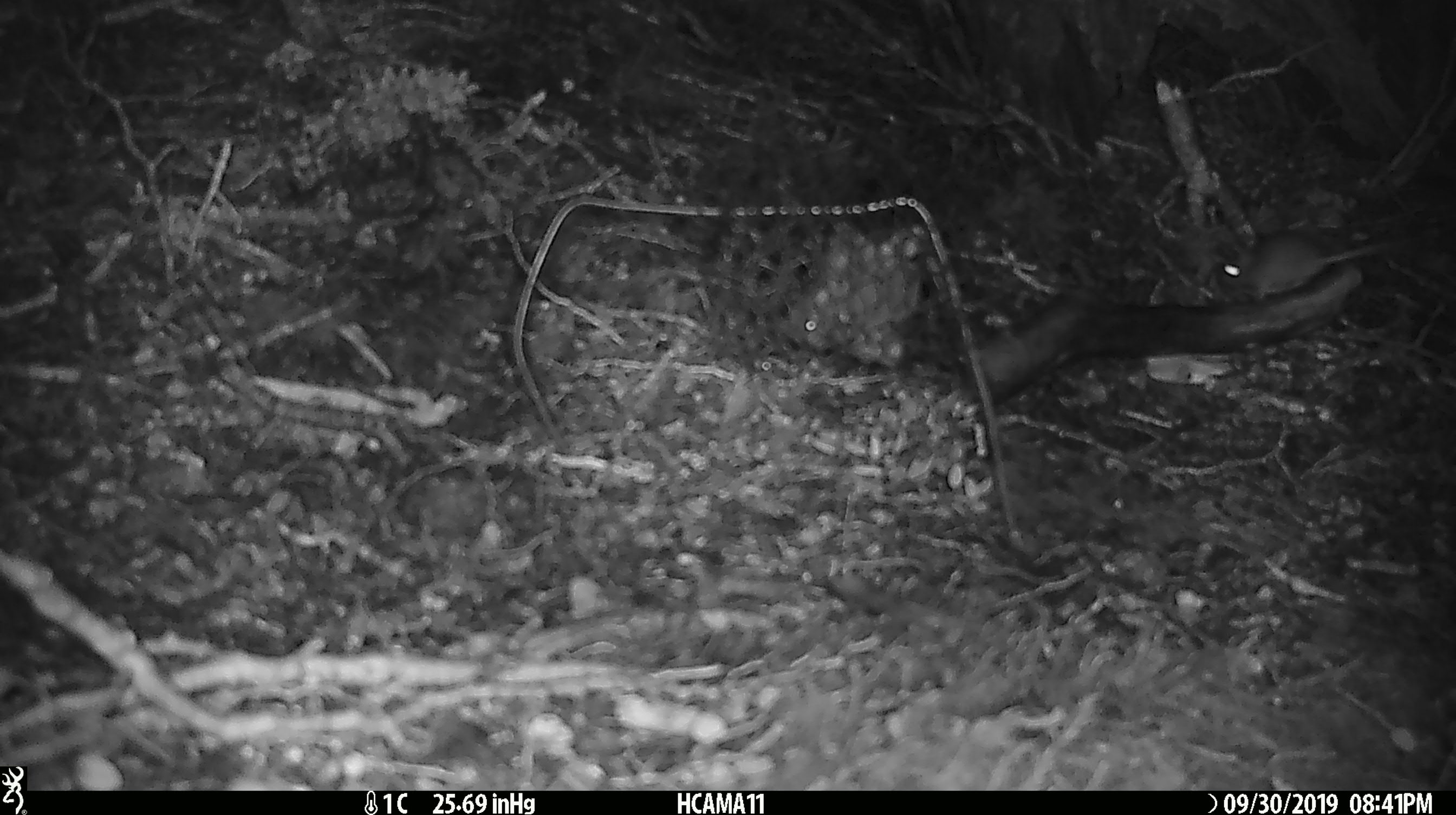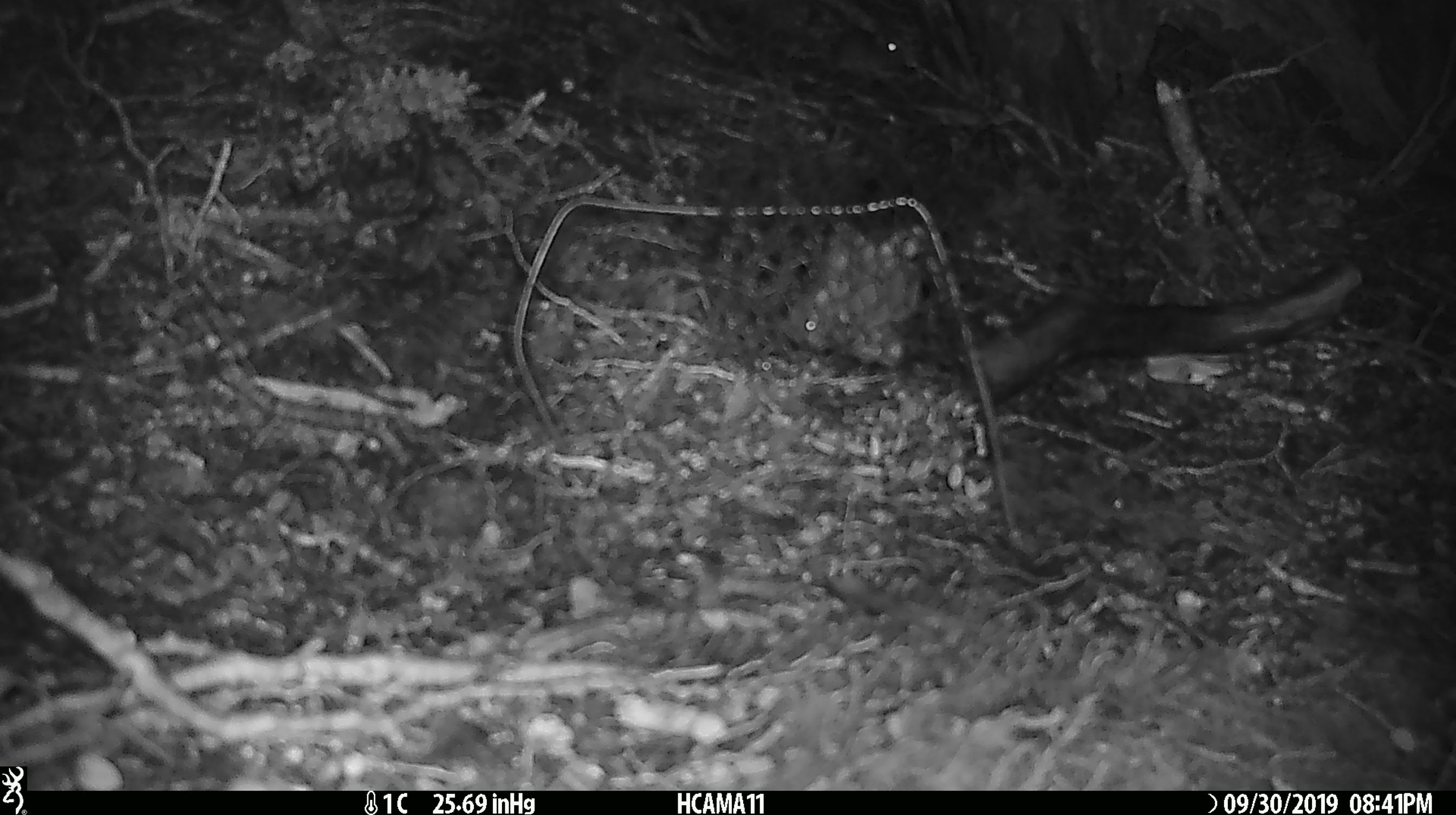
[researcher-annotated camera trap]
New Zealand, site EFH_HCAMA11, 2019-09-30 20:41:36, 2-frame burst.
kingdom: Animalia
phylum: Chordata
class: Mammalia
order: Rodentia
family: Muridae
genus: Mus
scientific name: Mus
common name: mouse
Mouse (Mus).